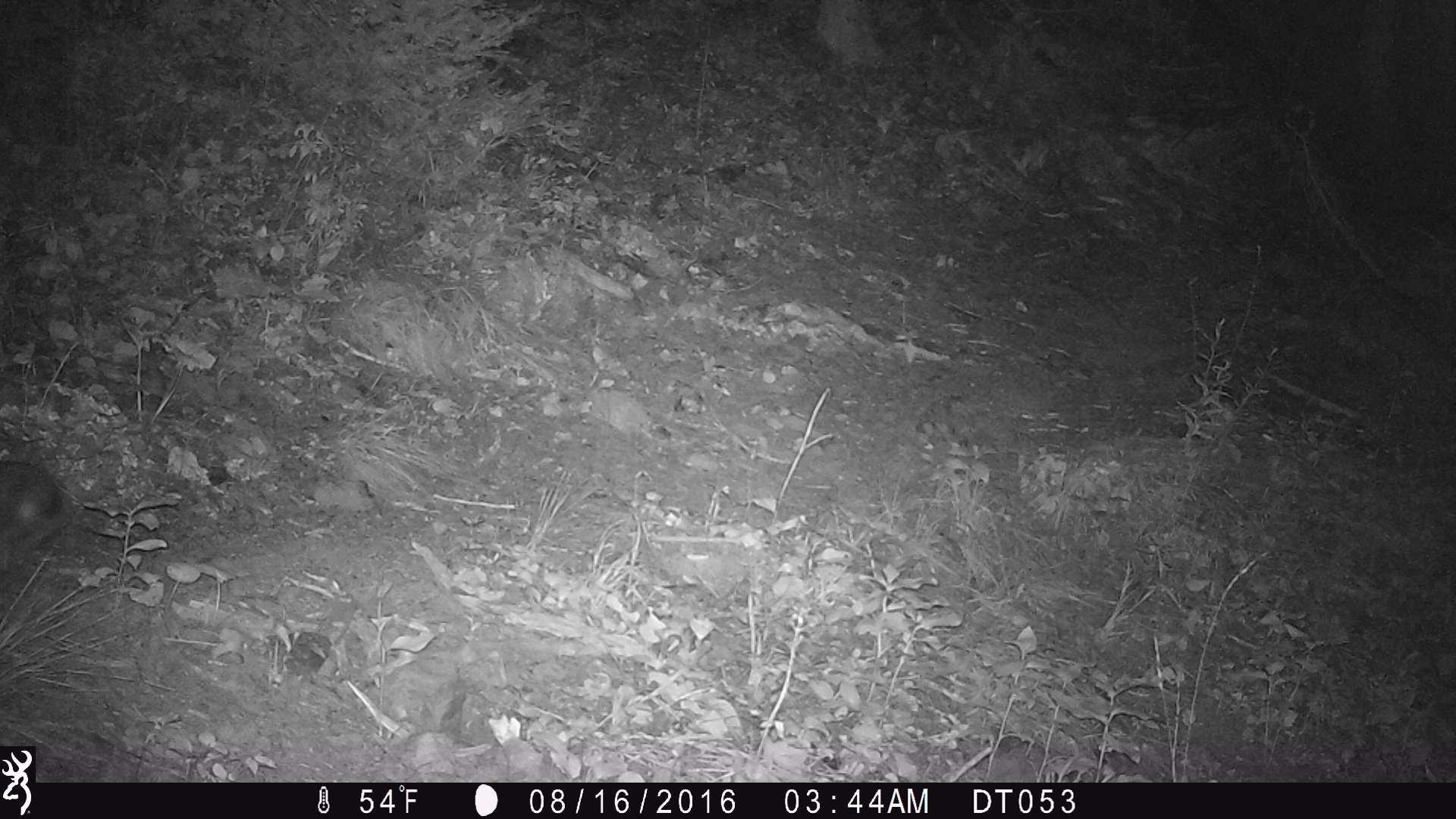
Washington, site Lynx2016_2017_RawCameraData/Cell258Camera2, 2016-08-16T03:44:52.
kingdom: Animalia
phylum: Chordata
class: Mammalia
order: Lagomorpha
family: Leporidae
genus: Lepus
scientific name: Lepus americanus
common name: snowshoe hare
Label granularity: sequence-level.